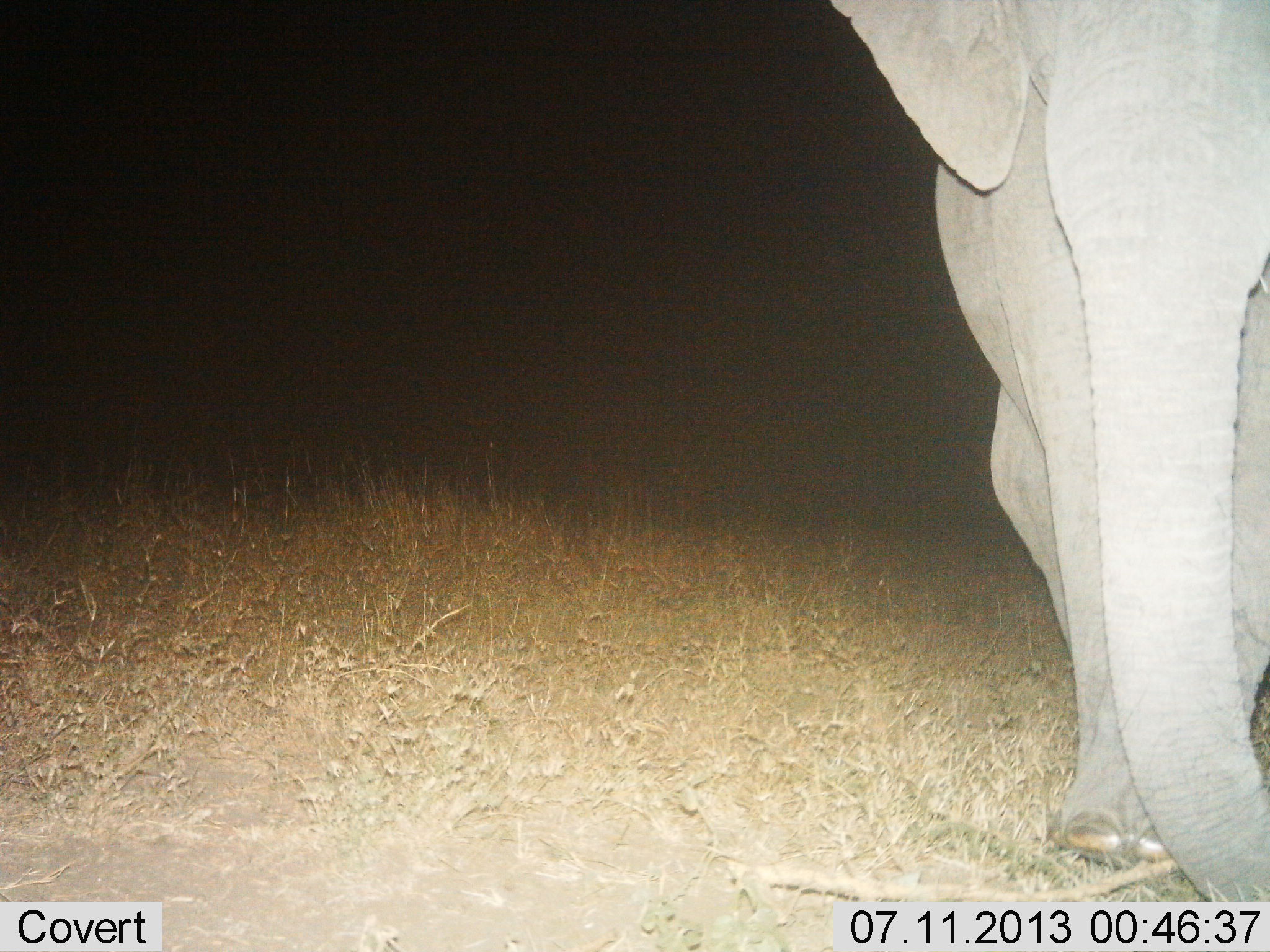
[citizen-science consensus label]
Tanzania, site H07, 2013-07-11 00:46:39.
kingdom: Animalia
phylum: Chordata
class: Mammalia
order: Proboscidea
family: Elephantidae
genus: Loxodonta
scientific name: Loxodonta africana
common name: african bush elephant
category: elephant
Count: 1.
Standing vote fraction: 75%.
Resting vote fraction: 0%.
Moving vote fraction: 25%.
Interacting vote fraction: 0%.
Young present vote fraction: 4%.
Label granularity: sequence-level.